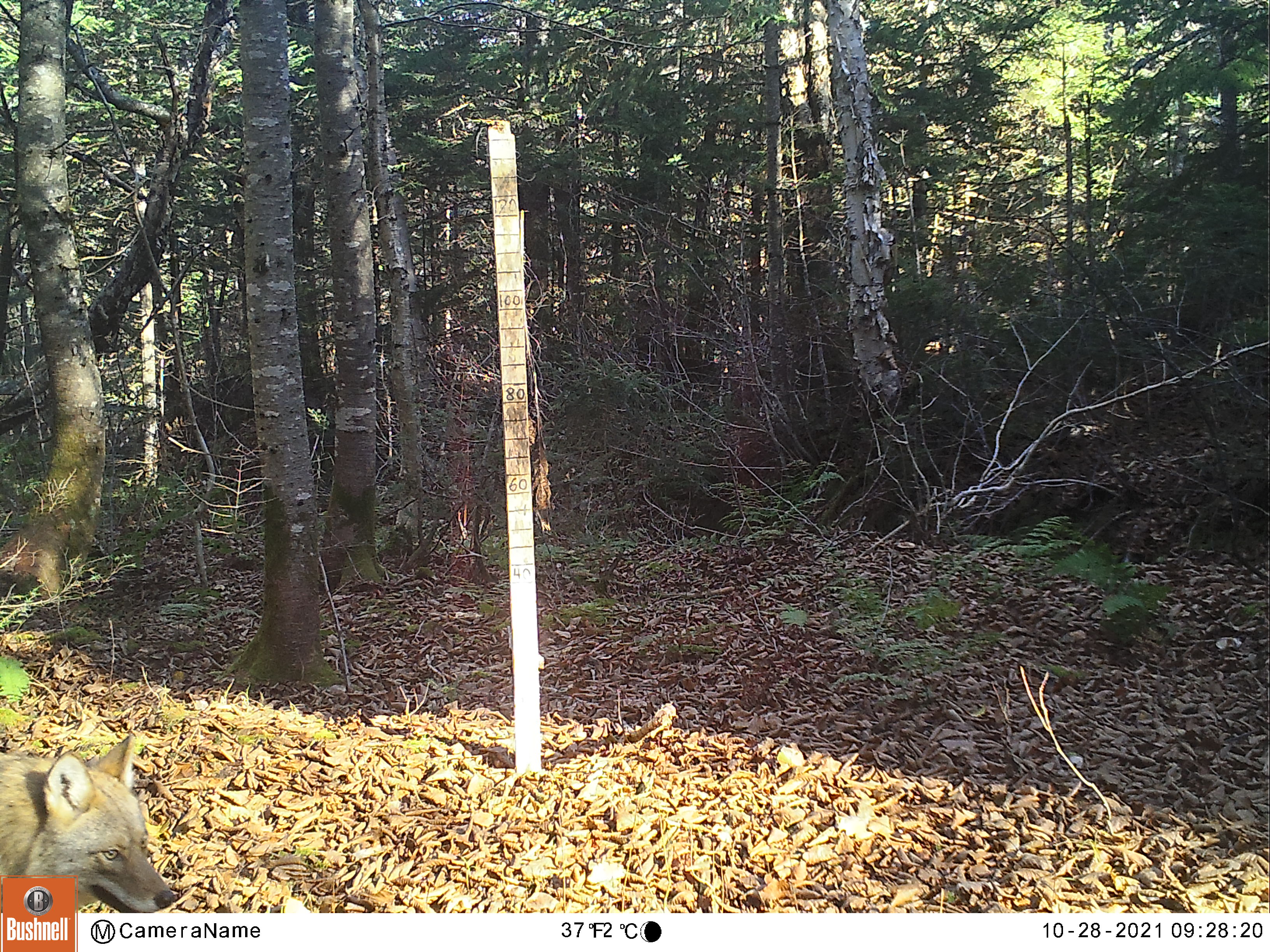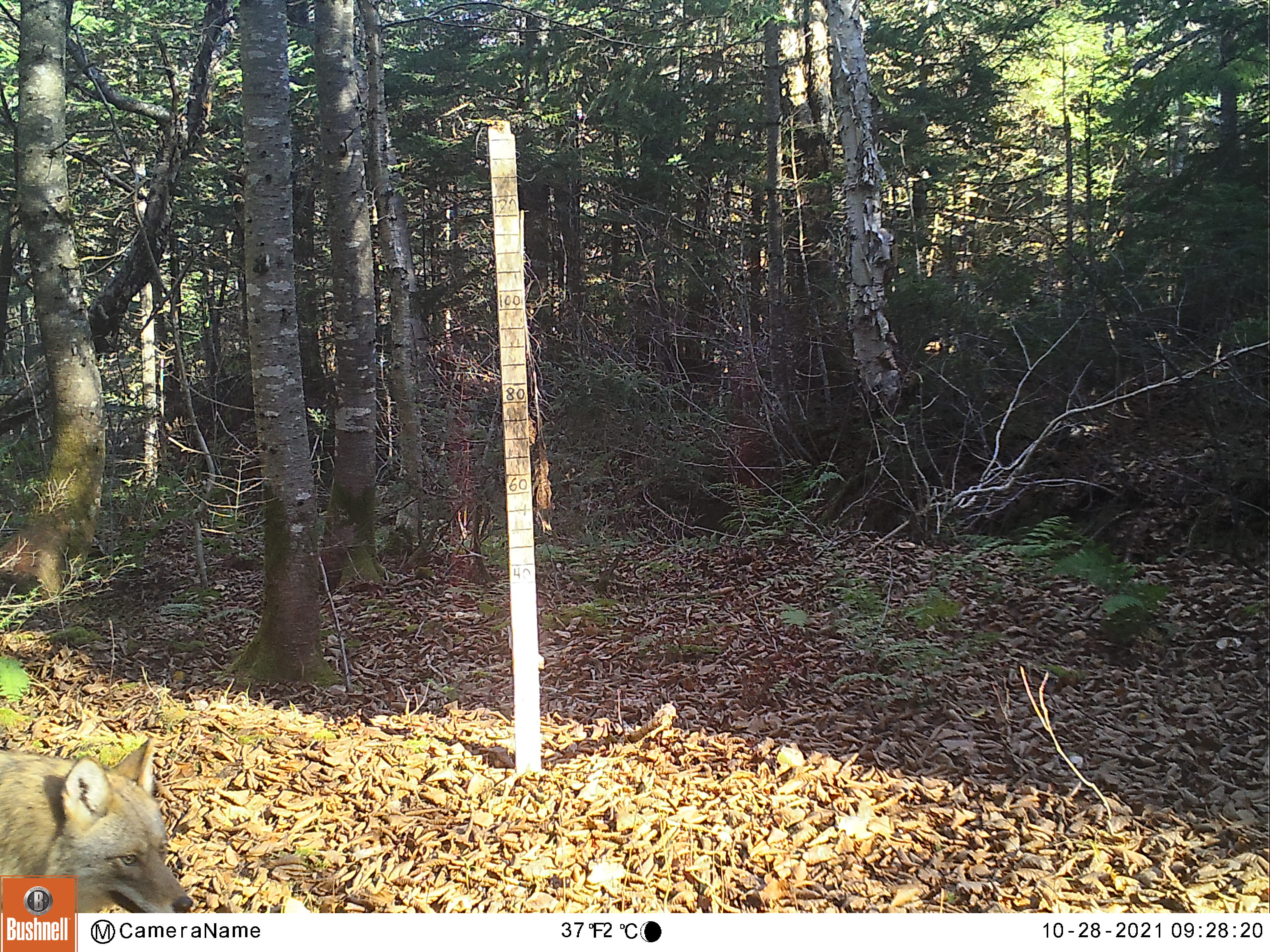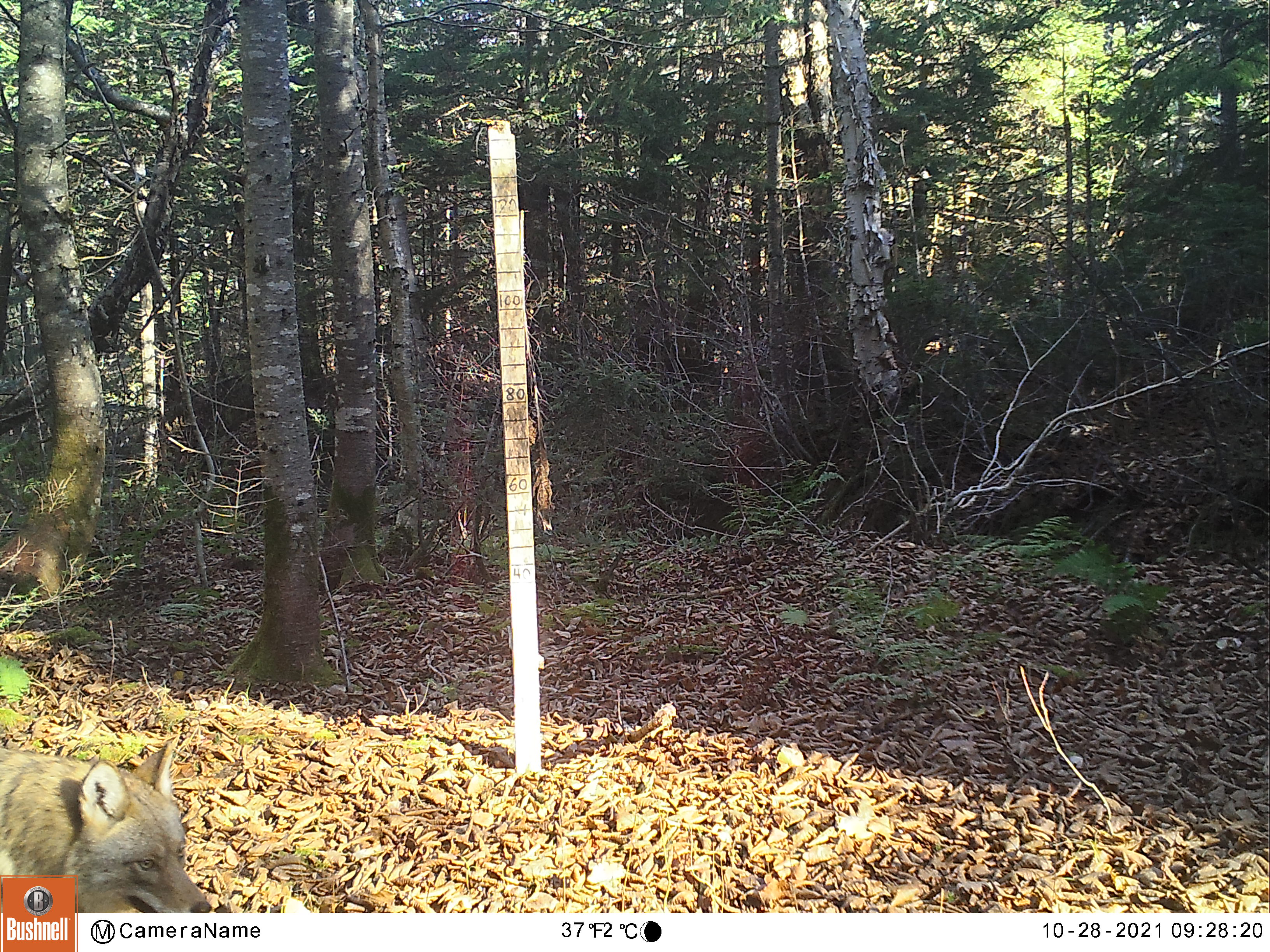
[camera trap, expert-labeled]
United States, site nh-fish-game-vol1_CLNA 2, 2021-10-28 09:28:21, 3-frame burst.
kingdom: Animalia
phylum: Chordata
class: Mammalia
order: Carnivora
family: Canidae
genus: Canis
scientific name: Canis latrans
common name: coyote